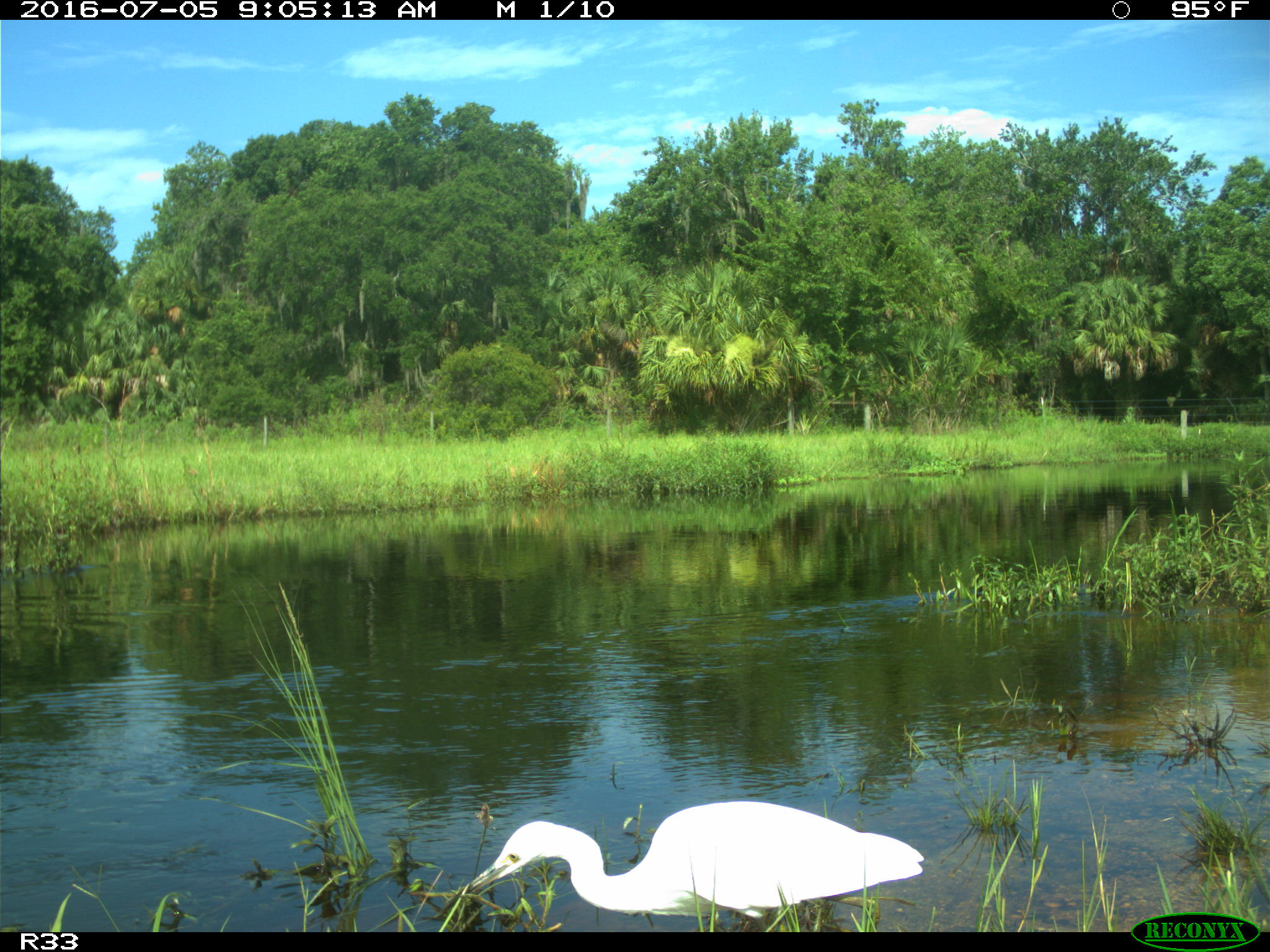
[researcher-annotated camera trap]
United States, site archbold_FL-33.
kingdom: Animalia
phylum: Chordata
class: Aves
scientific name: Aves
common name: birds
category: unidentified bird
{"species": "unidentified bird (birds) (Aves)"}